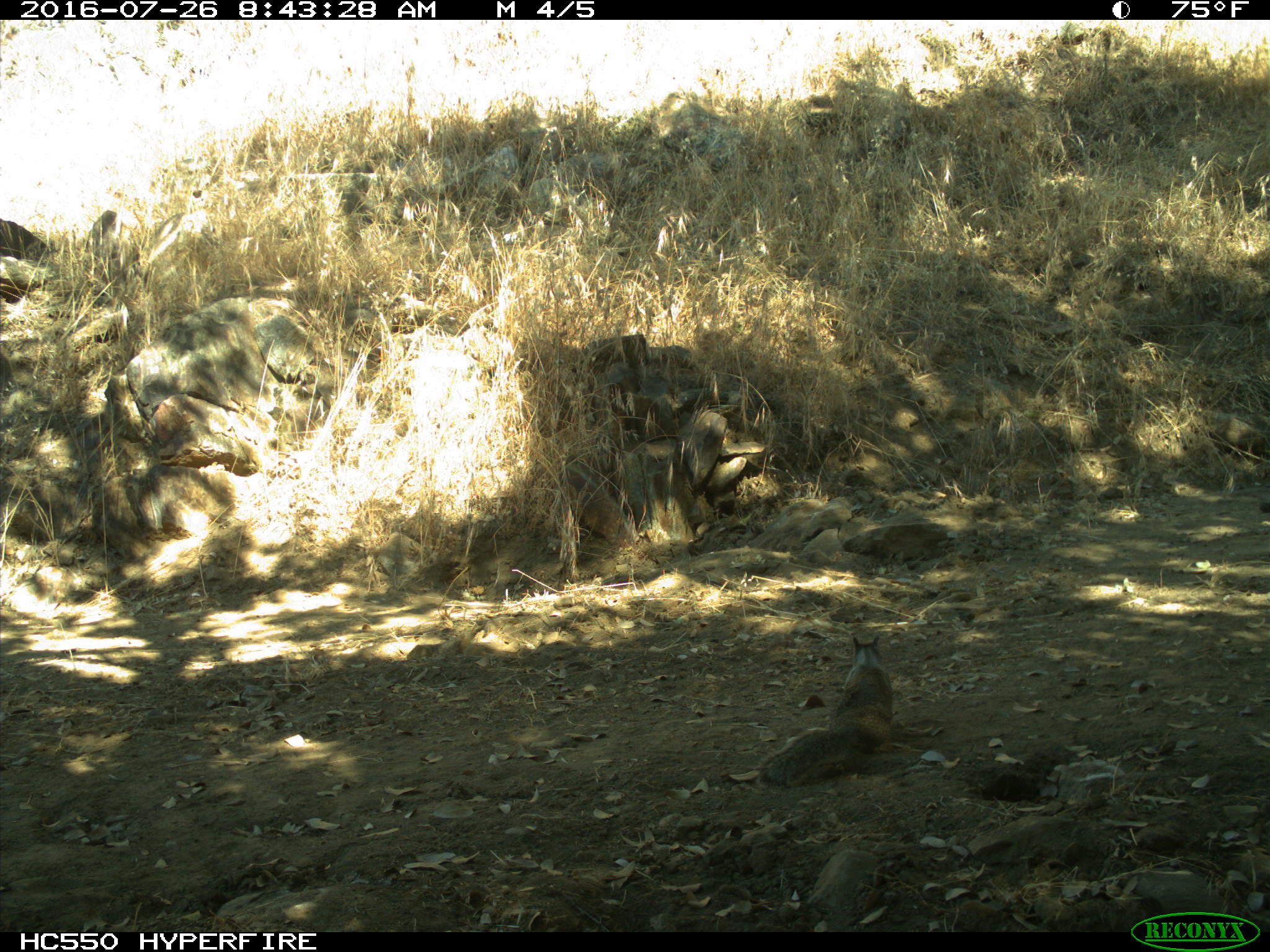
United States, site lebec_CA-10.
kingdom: Animalia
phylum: Chordata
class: Mammalia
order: Rodentia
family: Sciuridae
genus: Otospermophilus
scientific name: Otospermophilus beecheyi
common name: california ground squirrel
Otospermophilus beecheyi (california ground squirrel).